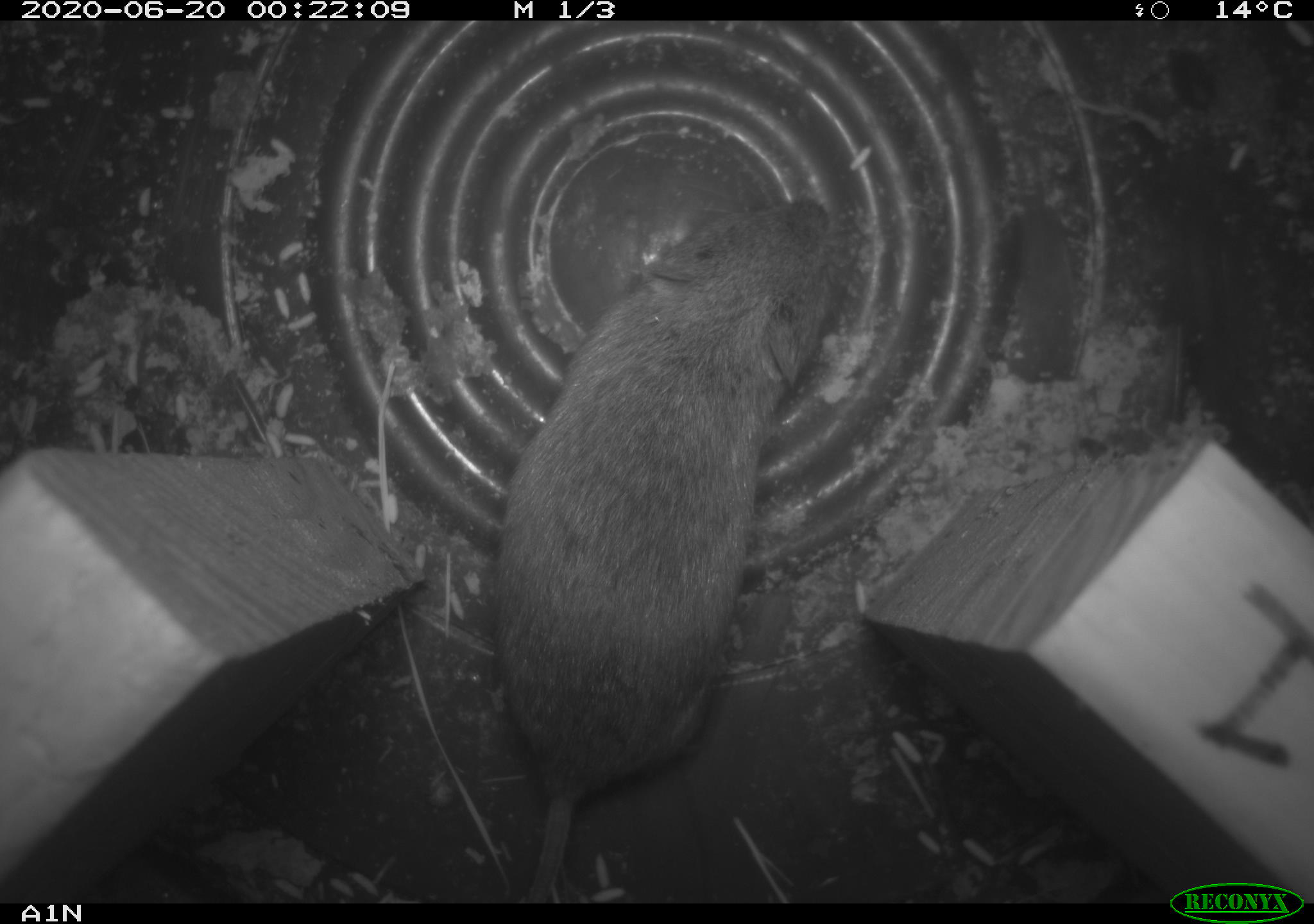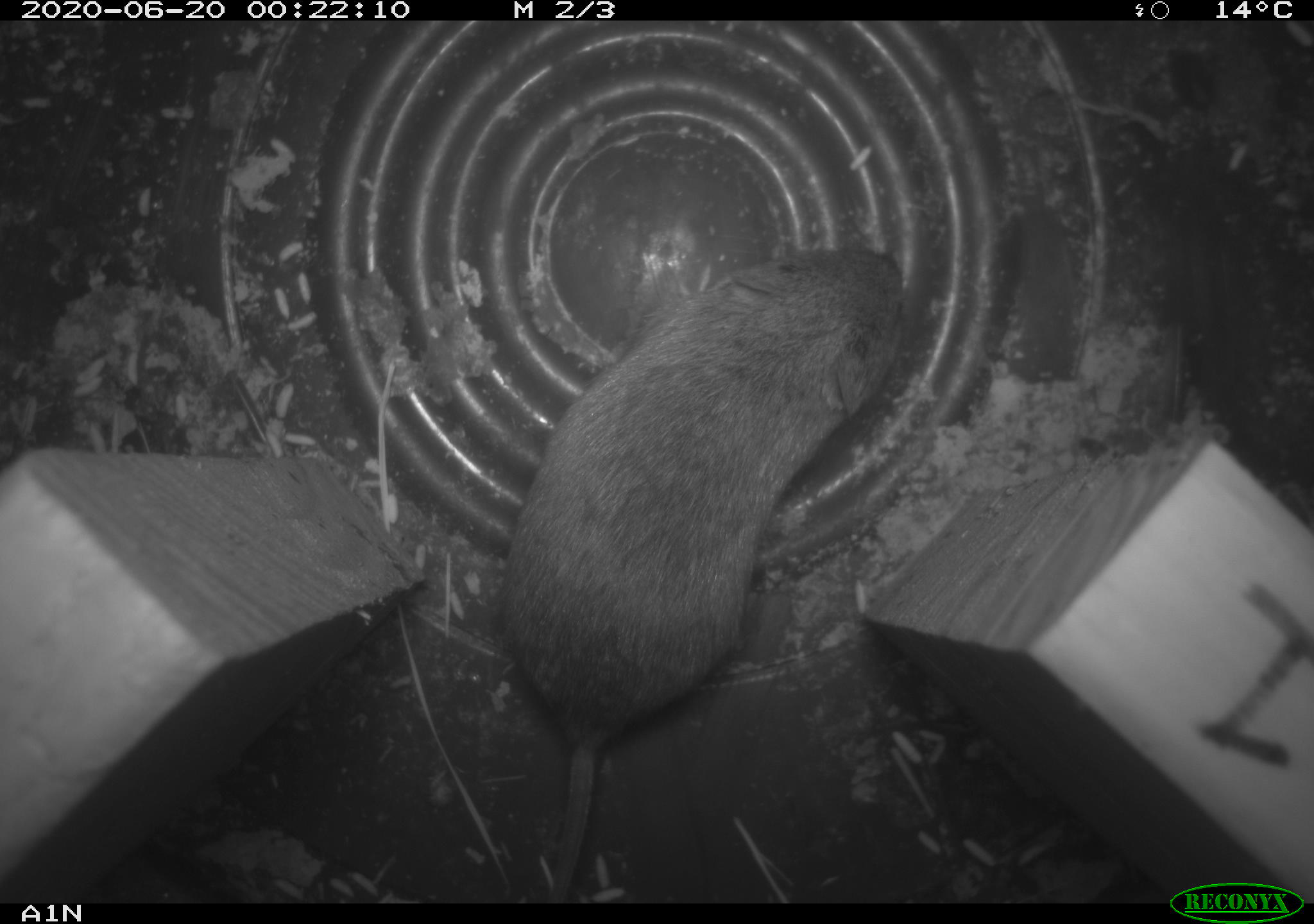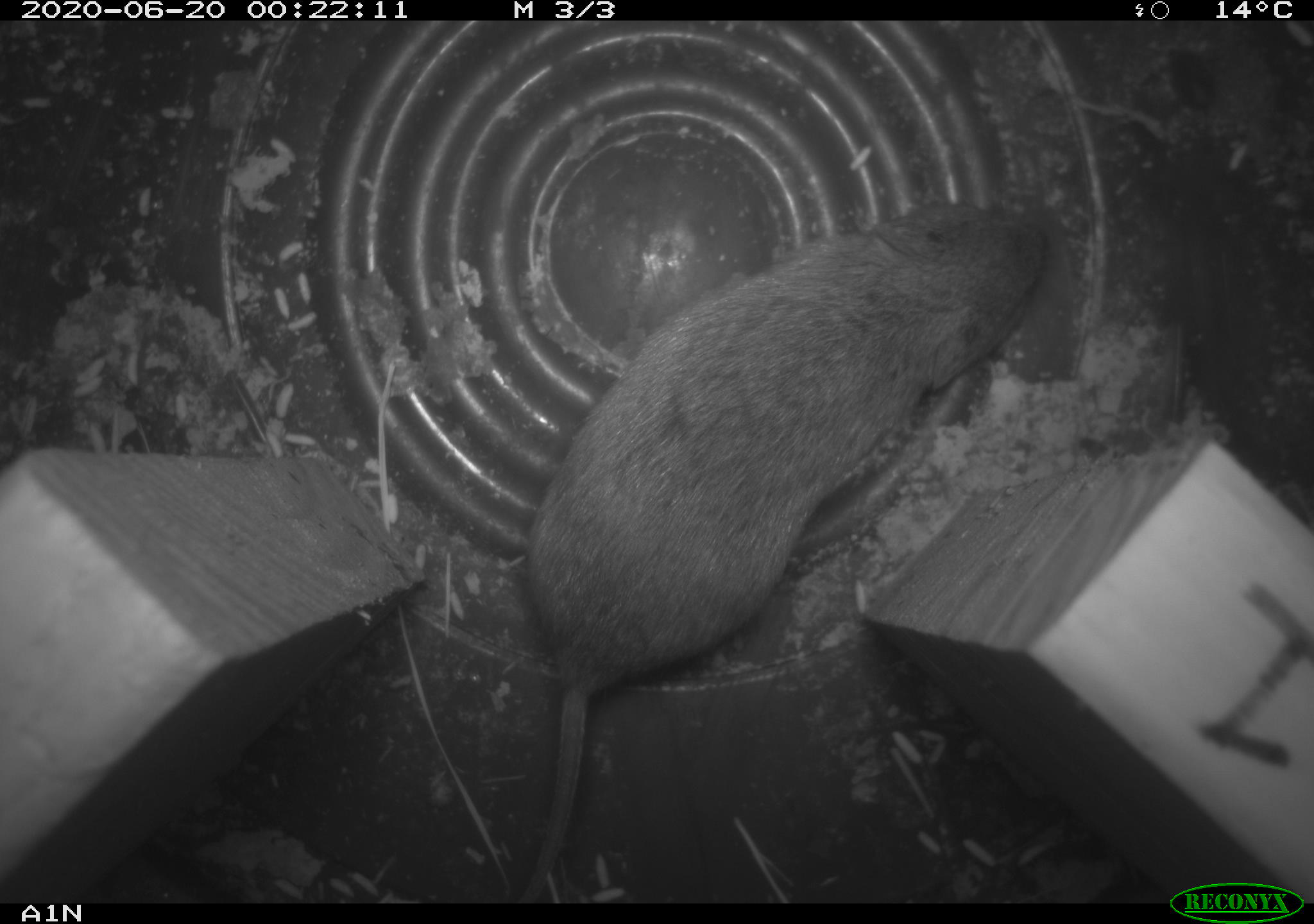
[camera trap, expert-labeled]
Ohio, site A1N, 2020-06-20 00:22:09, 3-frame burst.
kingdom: Animalia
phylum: Chordata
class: Mammalia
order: Rodentia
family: Cricetidae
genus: Microtus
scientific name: Microtus pennsylvanicus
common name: meadow vole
Meadow vole (Microtus pennsylvanicus).